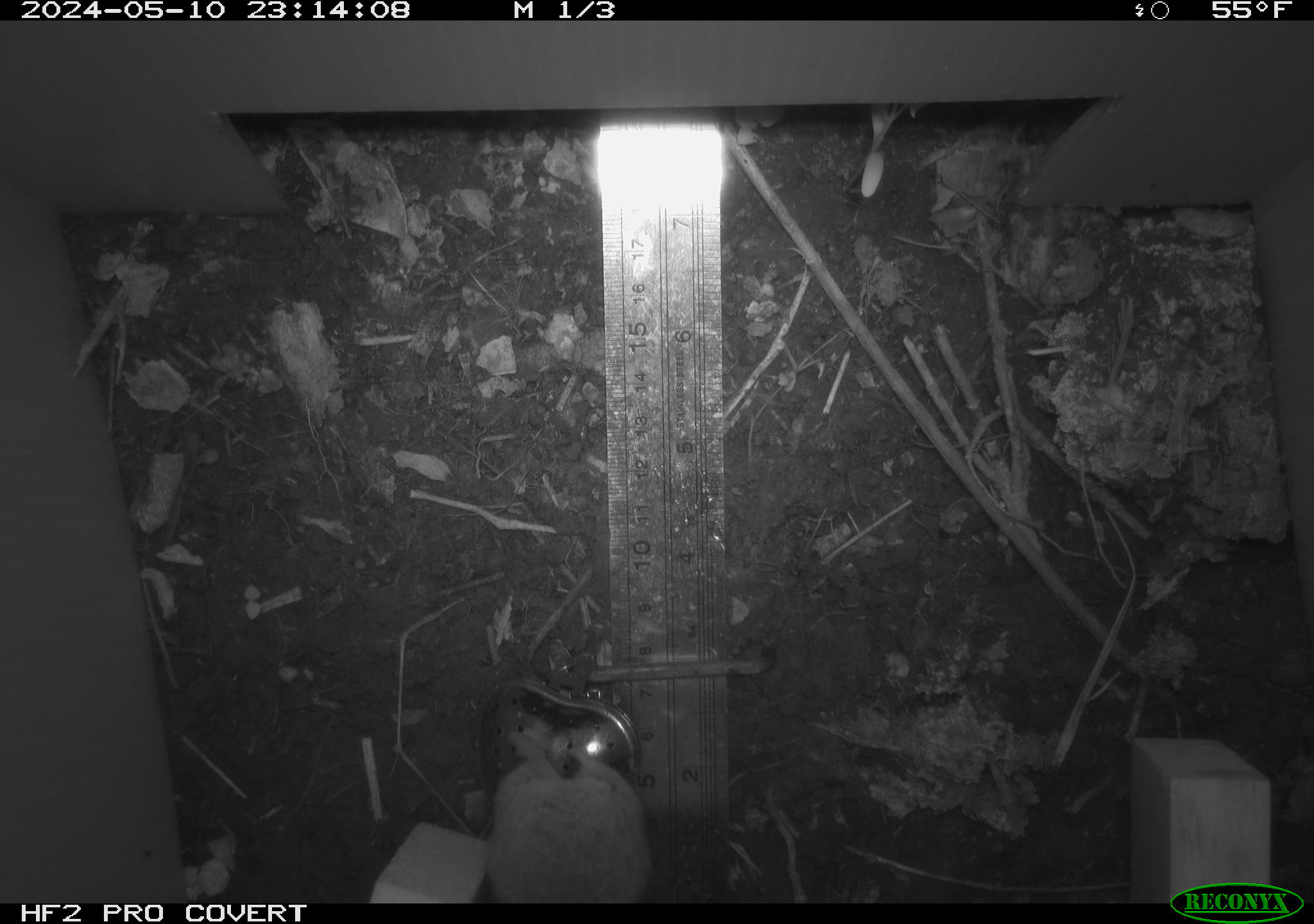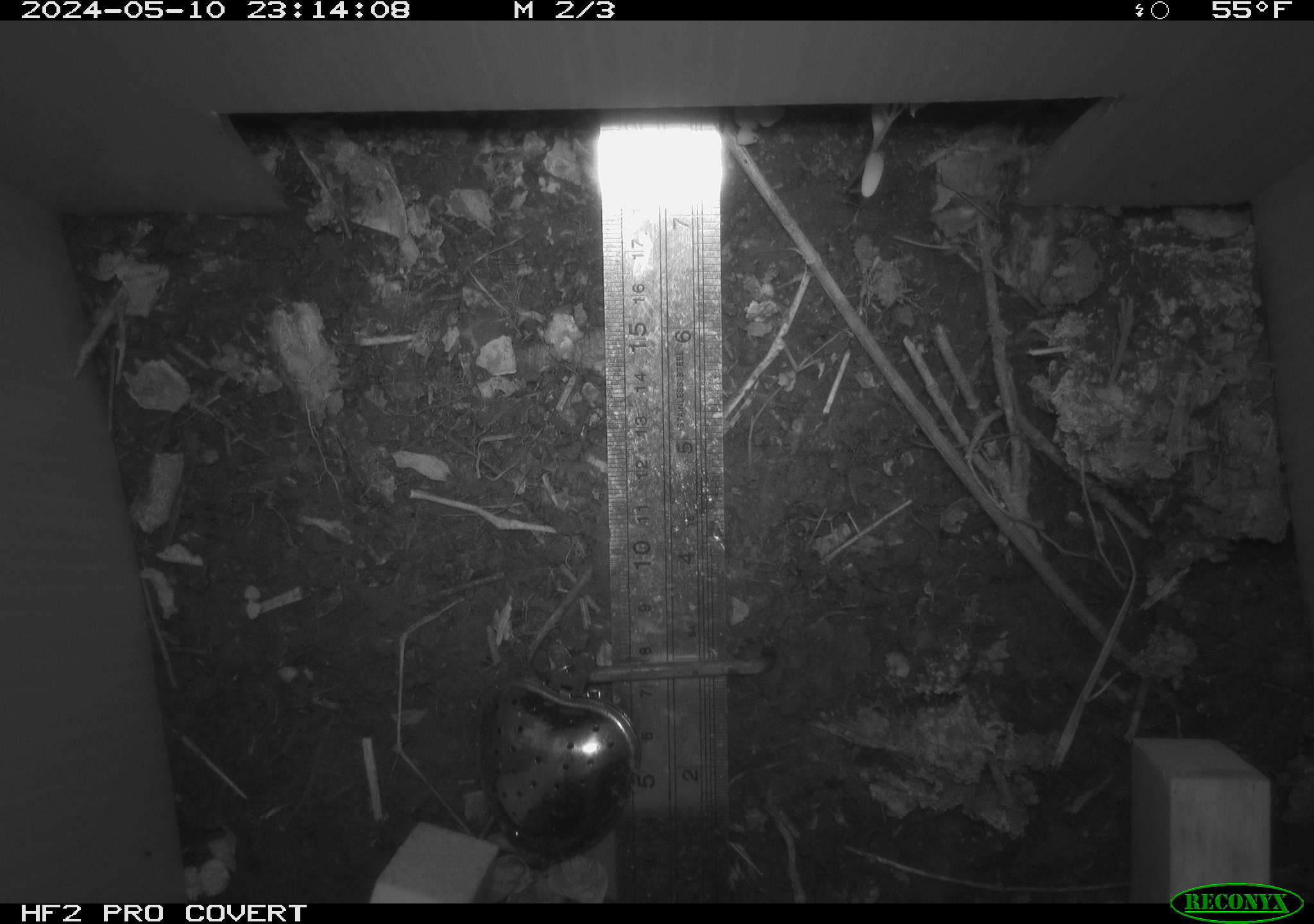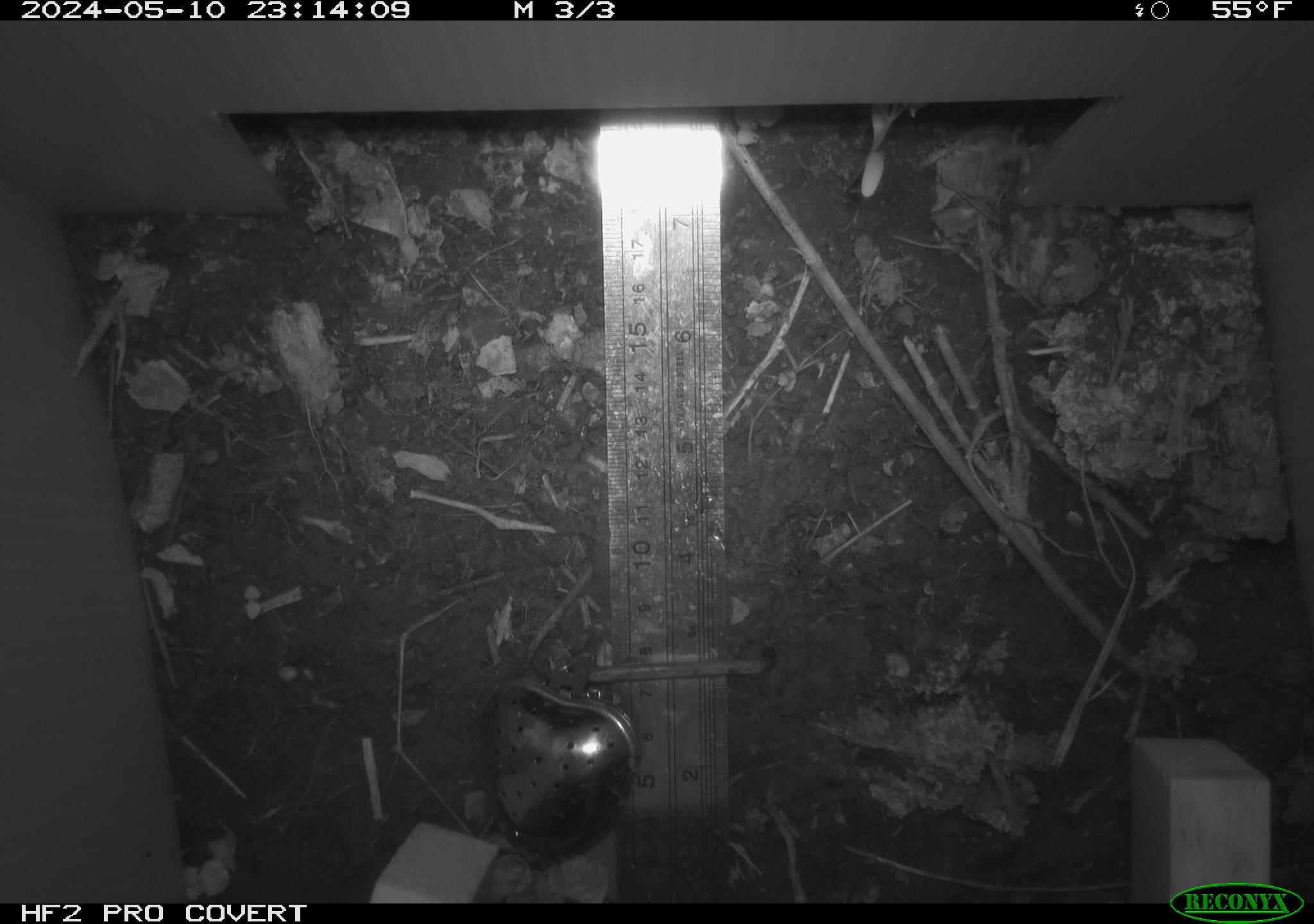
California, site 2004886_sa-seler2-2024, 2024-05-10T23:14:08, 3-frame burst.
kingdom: Animalia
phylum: Chordata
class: Mammalia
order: Rodentia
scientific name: Rodentia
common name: mouse species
Mouse species (Rodentia).